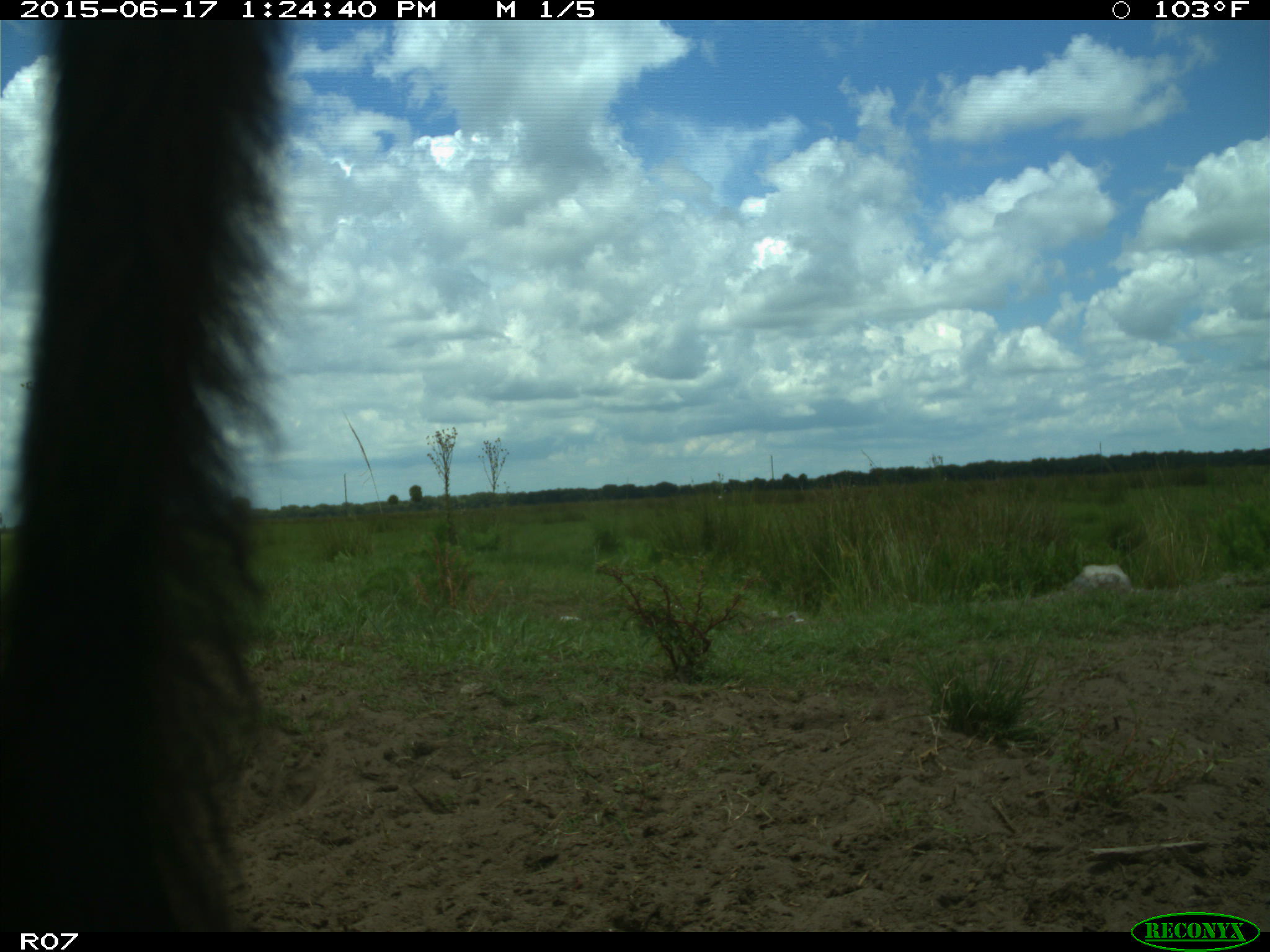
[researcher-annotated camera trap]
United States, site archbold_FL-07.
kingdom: Animalia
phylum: Chordata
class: Mammalia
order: Artiodactyla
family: Bovidae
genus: Bos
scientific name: Bos taurus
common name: domestic cow